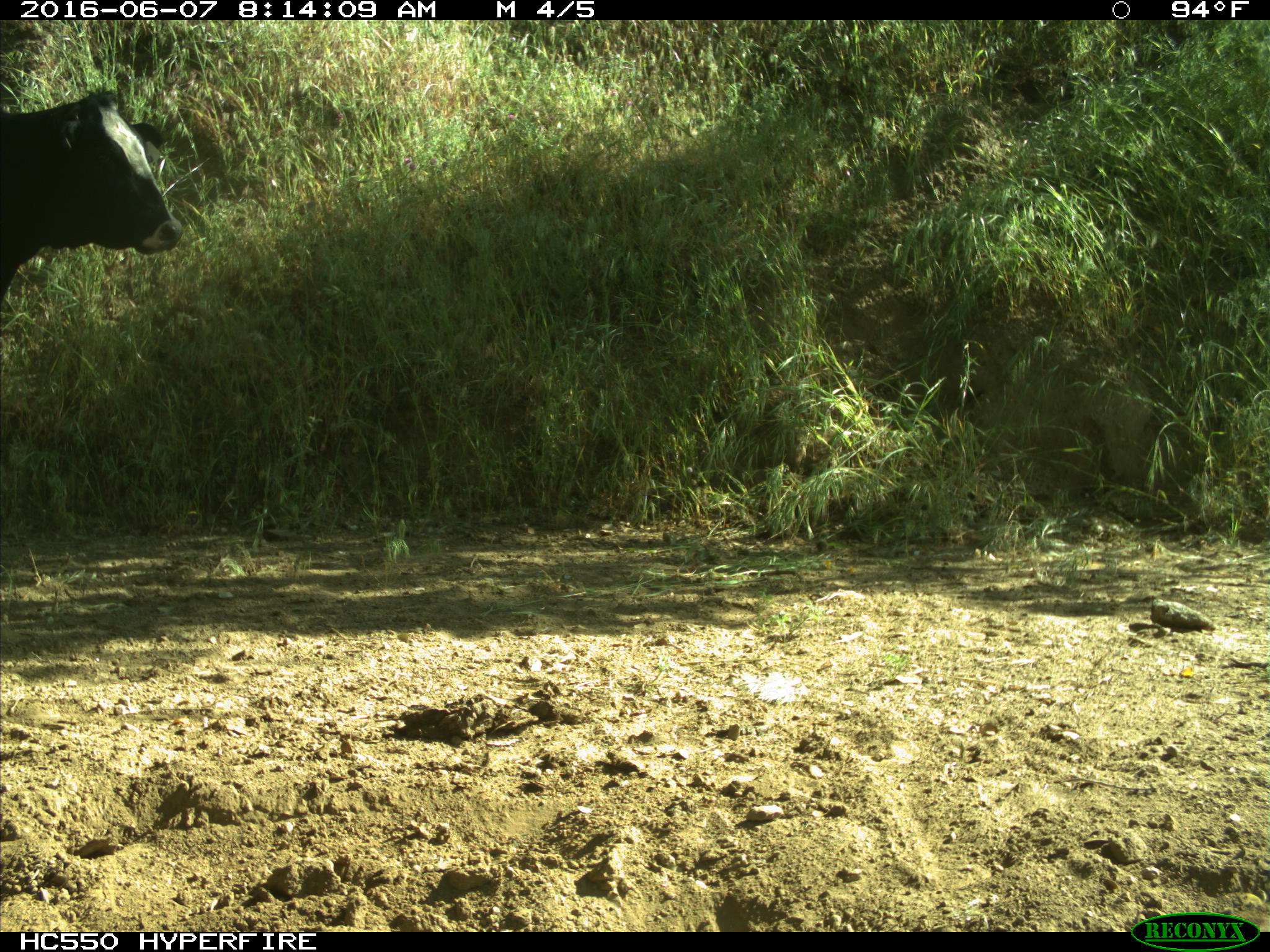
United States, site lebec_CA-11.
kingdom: Animalia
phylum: Chordata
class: Mammalia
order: Artiodactyla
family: Bovidae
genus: Bos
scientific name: Bos taurus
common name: domestic cow